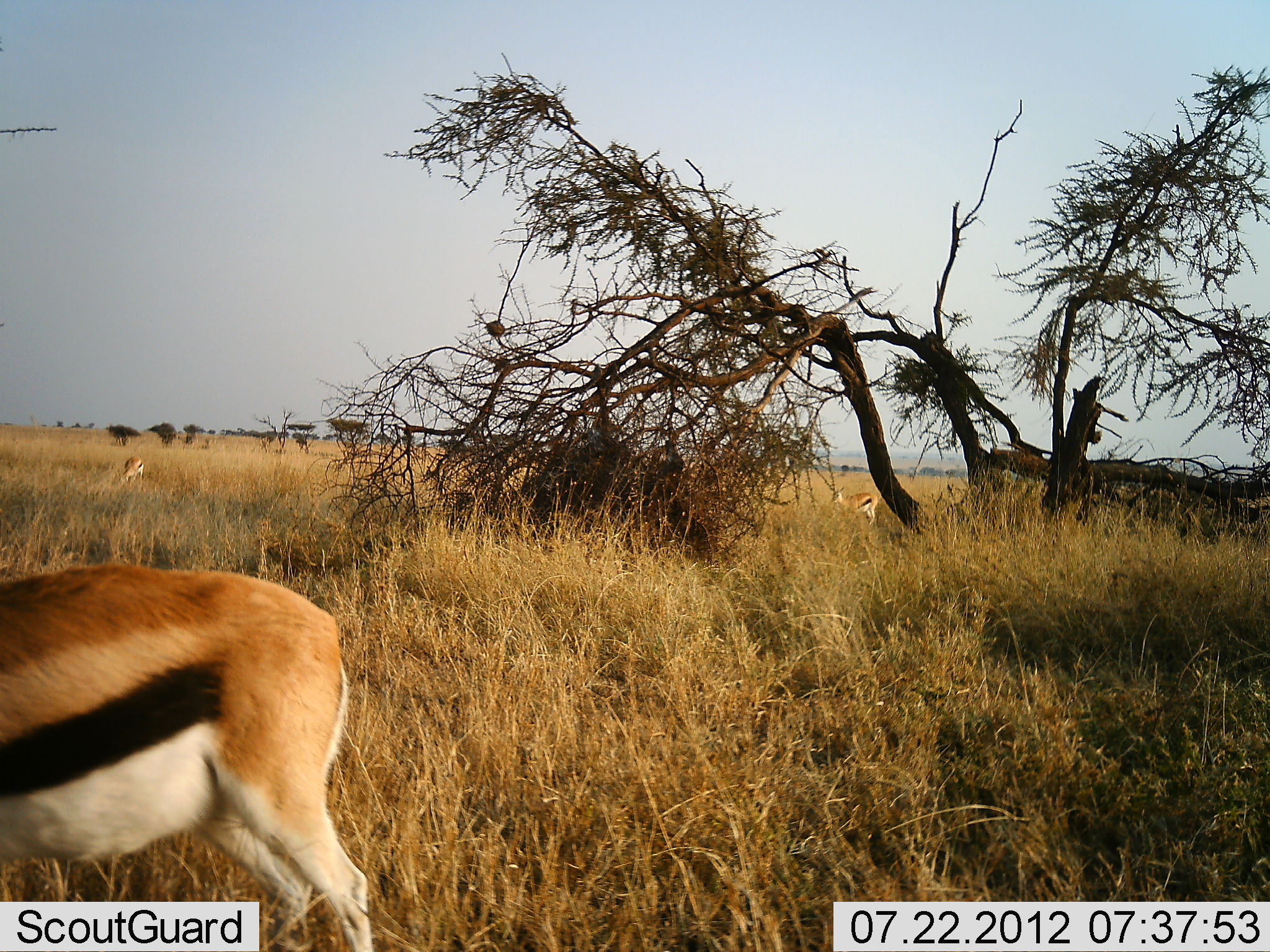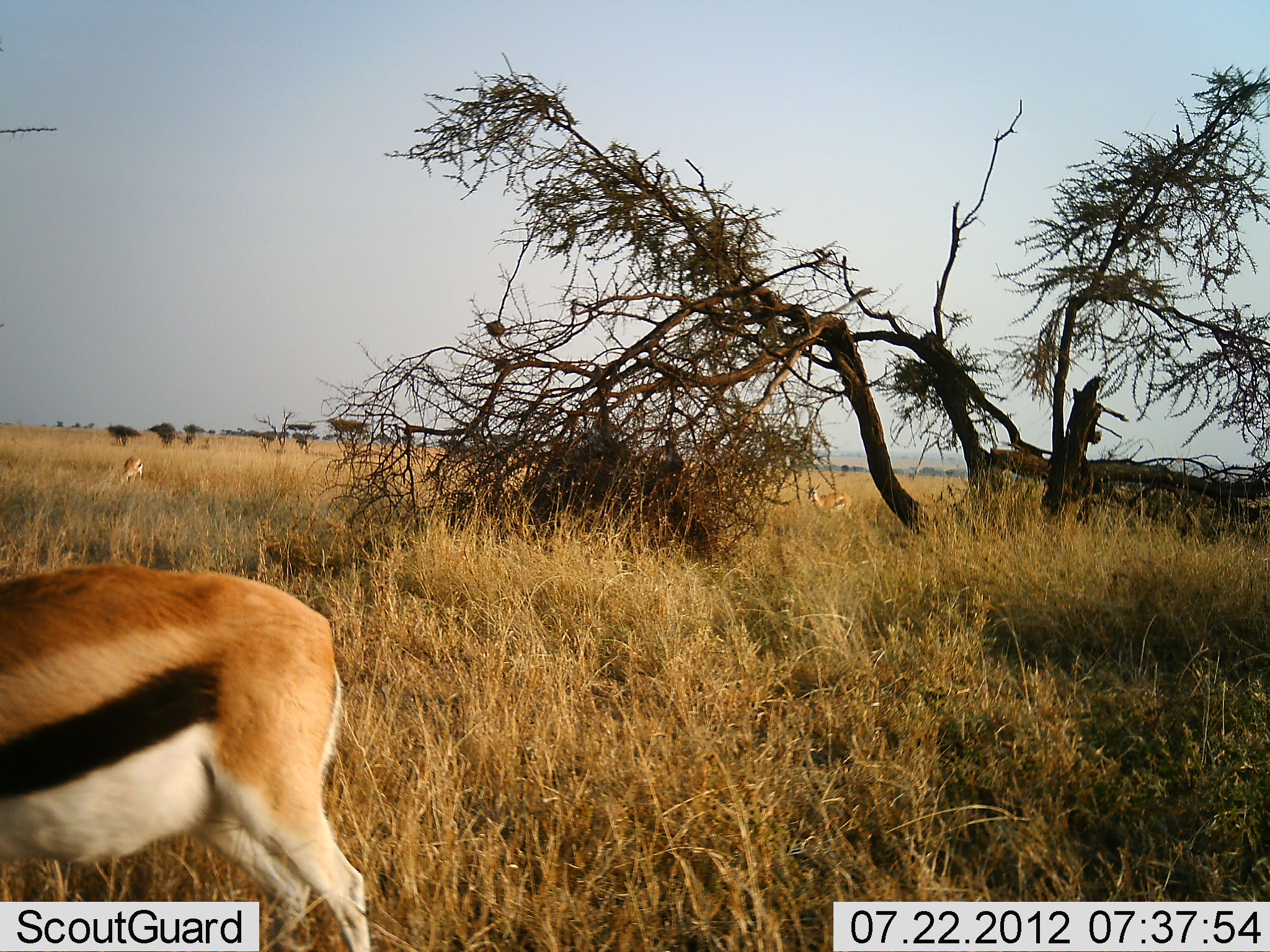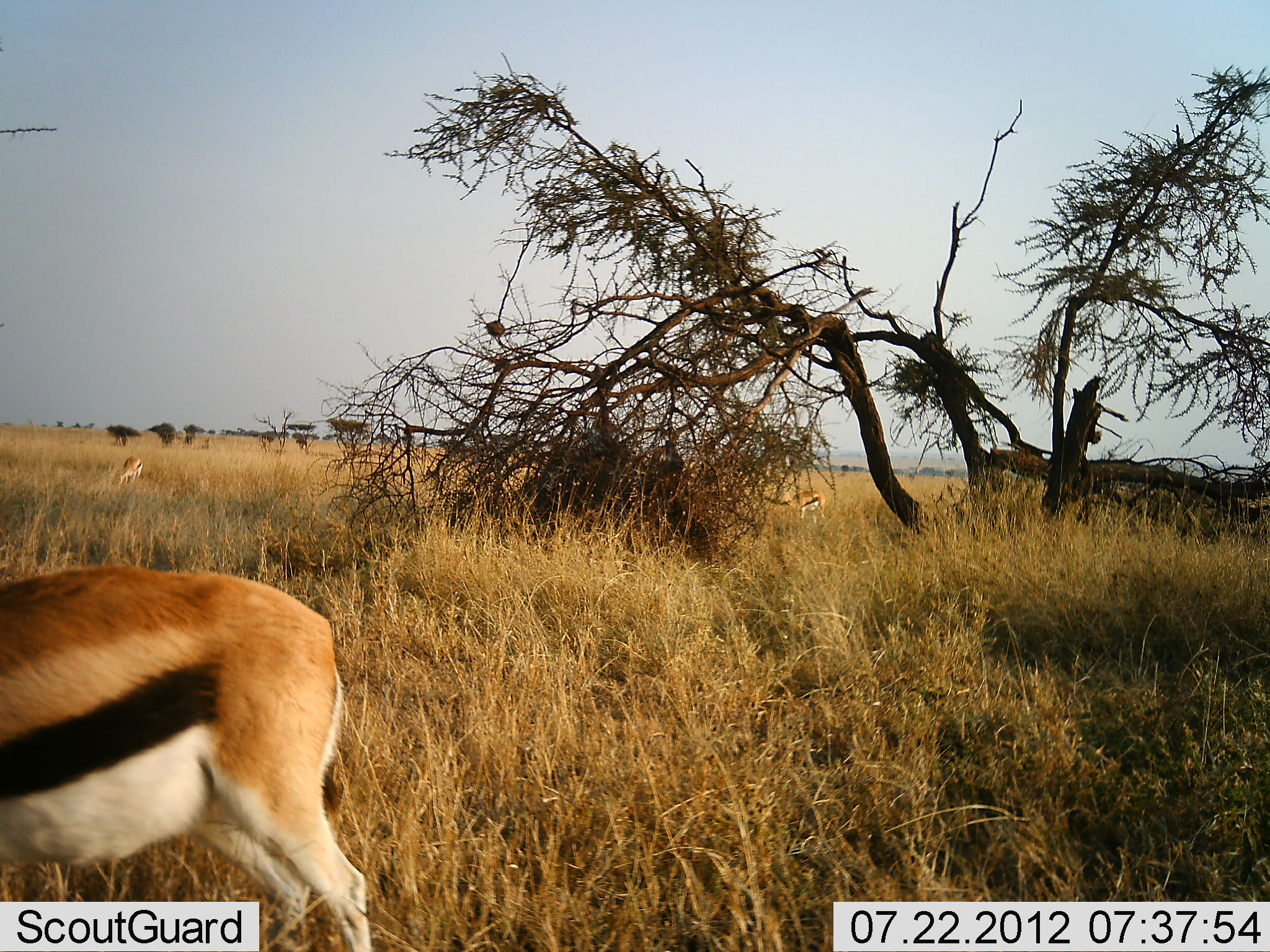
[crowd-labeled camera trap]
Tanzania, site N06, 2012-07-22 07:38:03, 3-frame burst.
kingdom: Animalia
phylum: Chordata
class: Mammalia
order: Artiodactyla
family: Bovidae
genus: Eudorcas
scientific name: Eudorcas thomsonii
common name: thomson's gazelle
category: gazellethomsons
Gazellethomsons (thomson's gazelle) (Eudorcas thomsonii), count 3. Behavior (volunteer vote fractions): standing 50%, resting 0%, moving 50%, interacting 0%. Young present (vote fraction): 0%. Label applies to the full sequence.